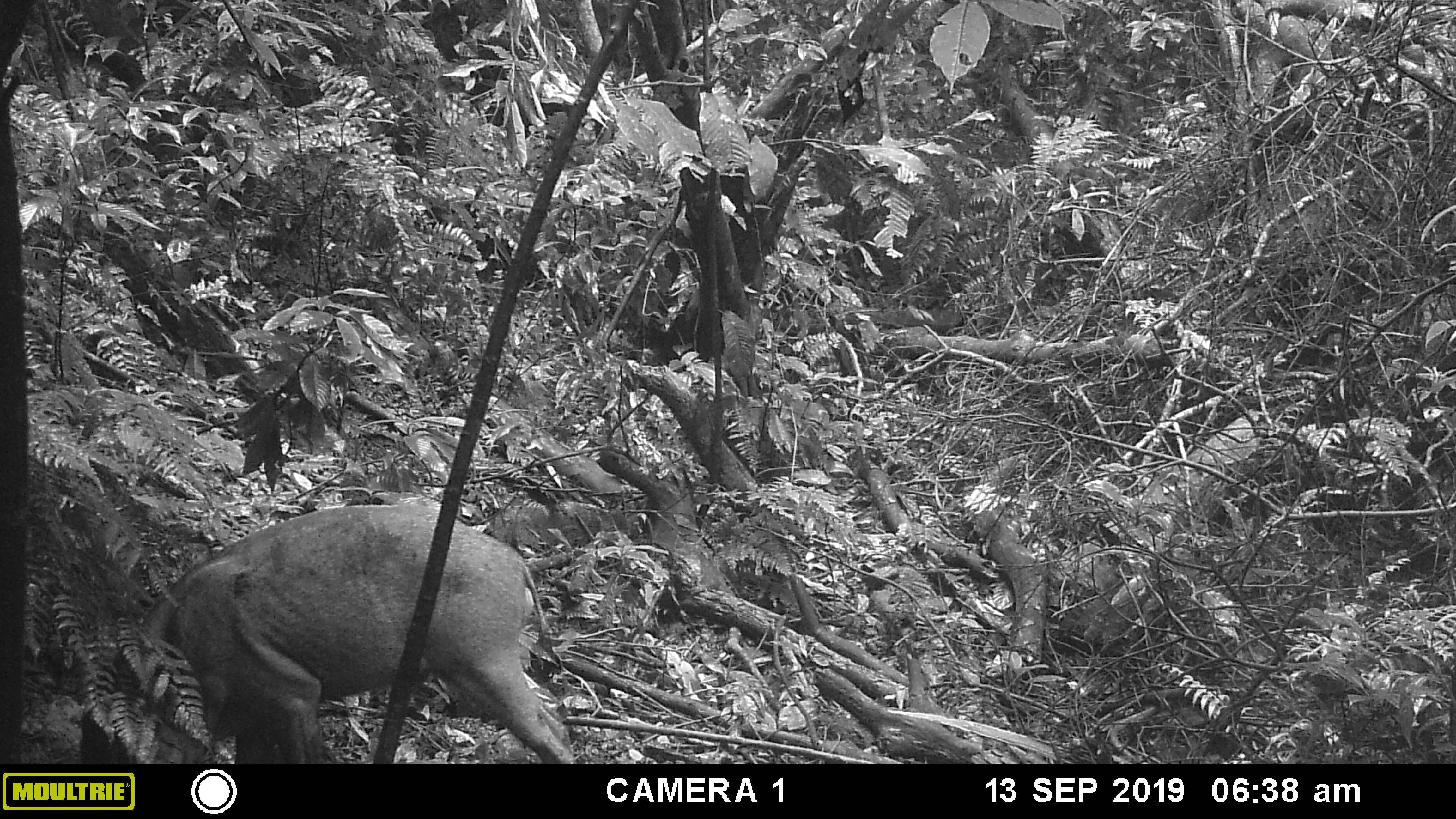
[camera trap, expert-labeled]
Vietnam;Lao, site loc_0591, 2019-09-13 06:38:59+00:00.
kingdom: Animalia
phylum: Chordata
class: Mammalia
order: Artiodactyla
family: Suidae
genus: Sus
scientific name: Sus scrofa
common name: eurasian wild pig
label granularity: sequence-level